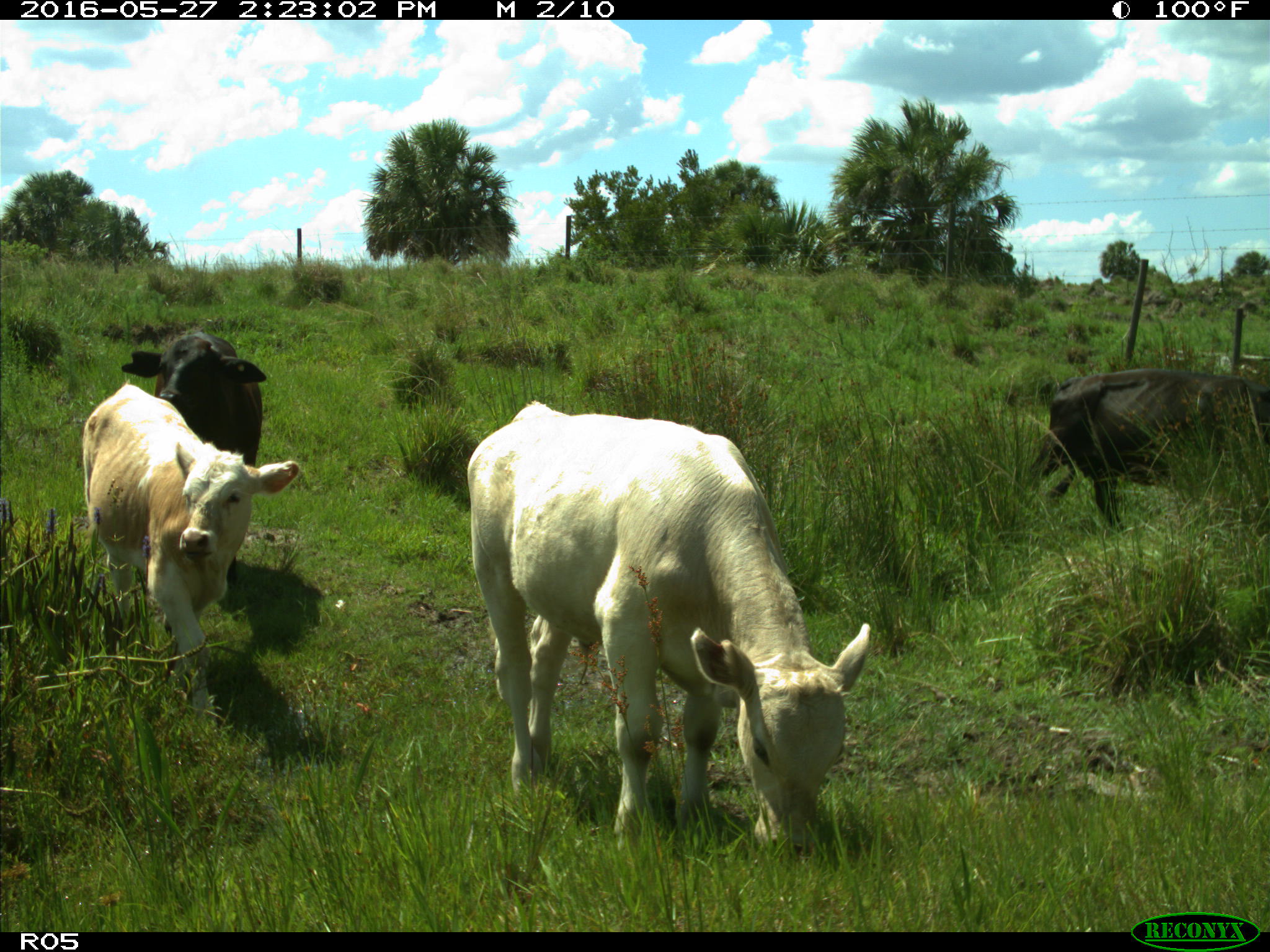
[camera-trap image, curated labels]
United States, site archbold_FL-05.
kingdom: Animalia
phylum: Chordata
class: Mammalia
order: Artiodactyla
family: Bovidae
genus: Bos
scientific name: Bos taurus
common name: domestic cow